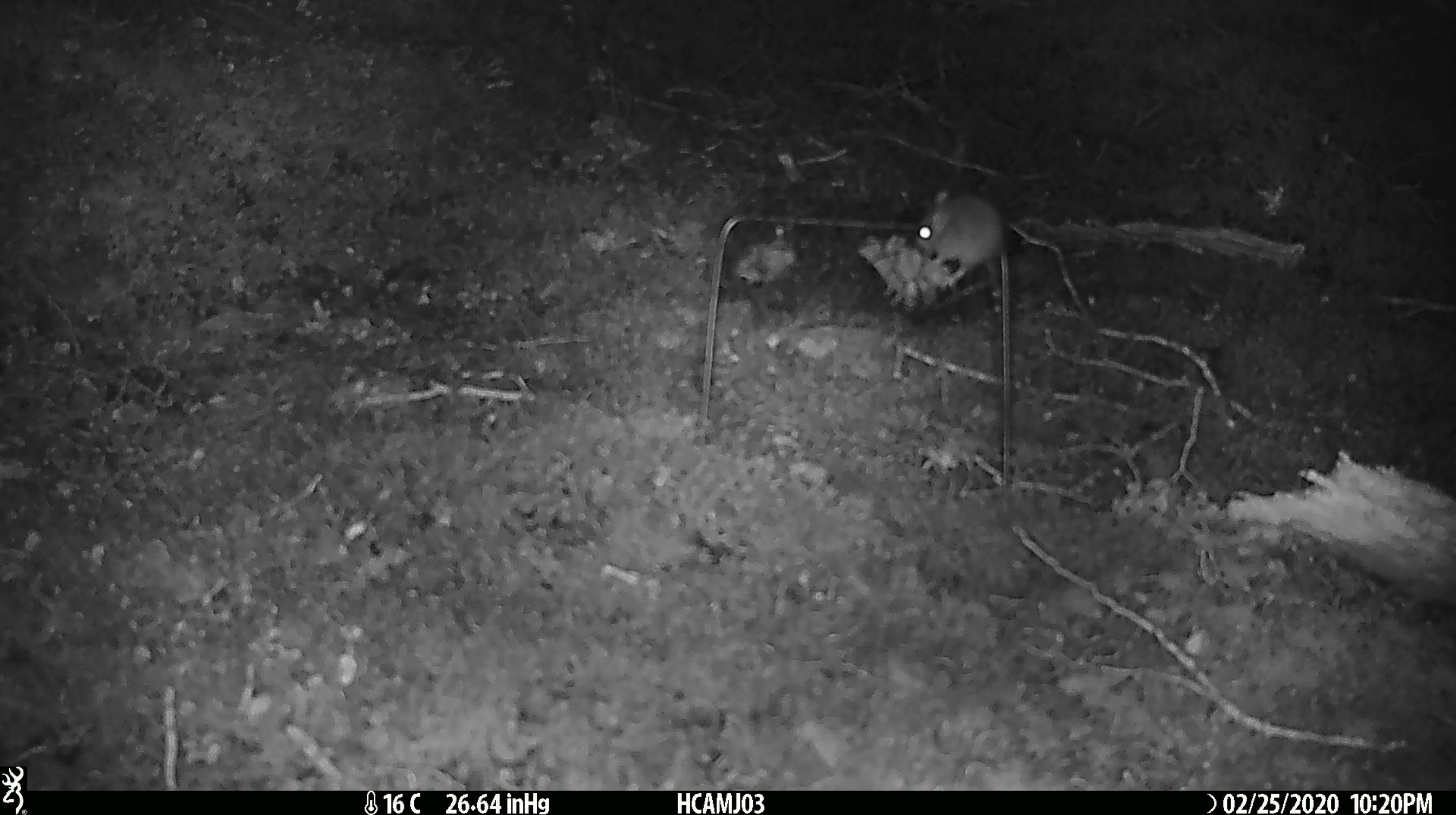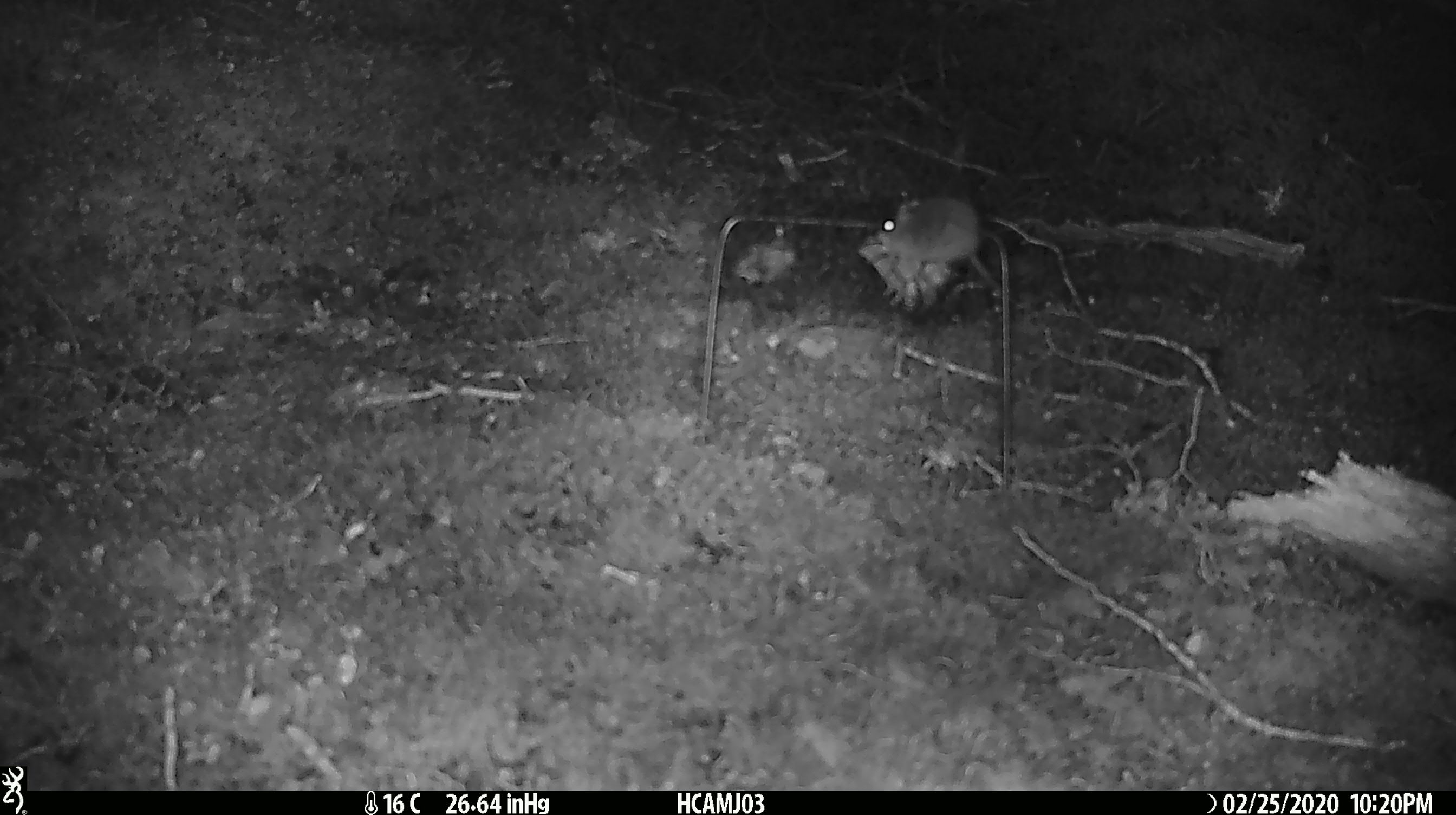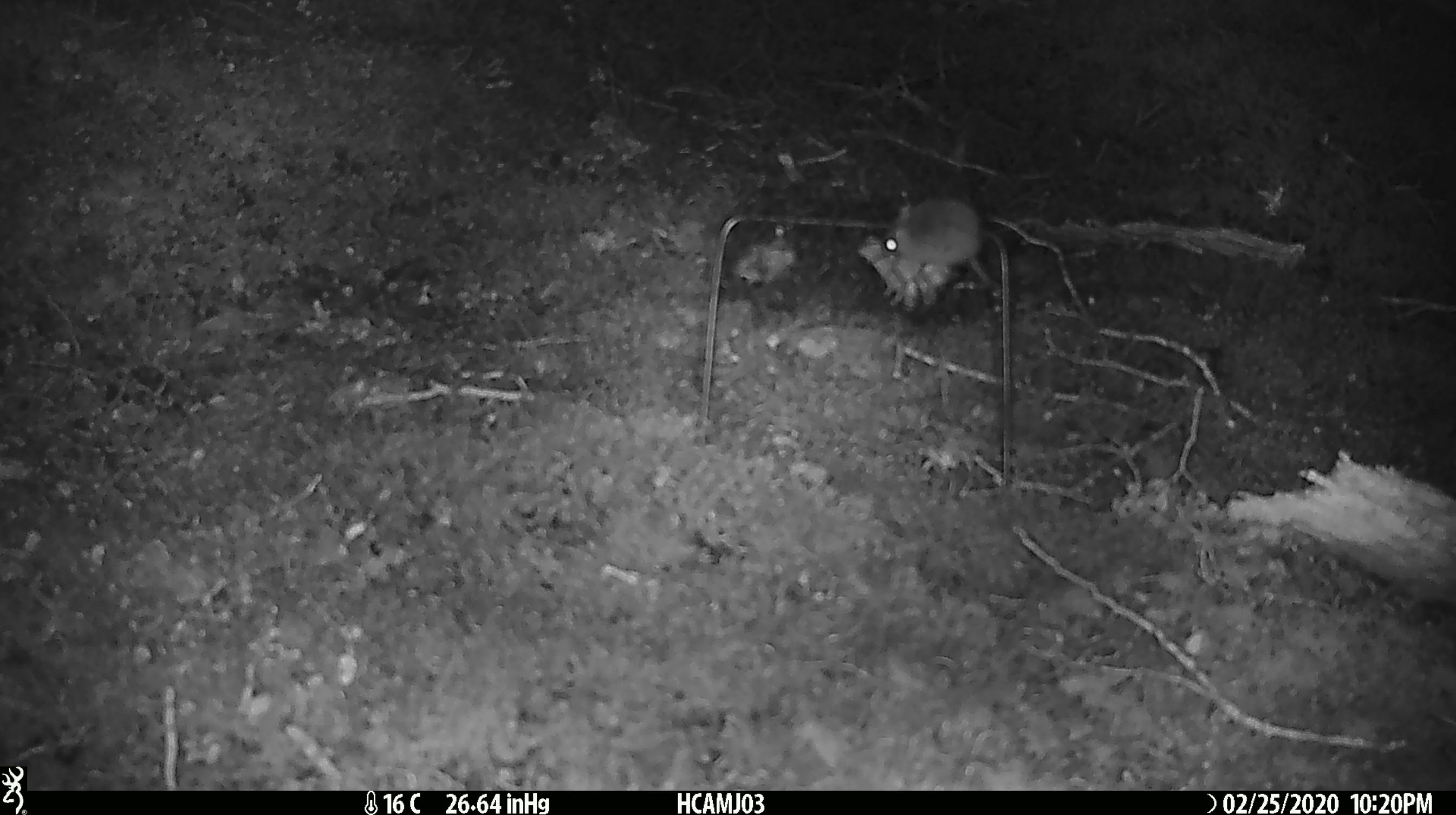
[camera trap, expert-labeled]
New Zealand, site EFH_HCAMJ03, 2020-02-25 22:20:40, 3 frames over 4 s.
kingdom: Animalia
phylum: Chordata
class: Mammalia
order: Rodentia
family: Muridae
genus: Mus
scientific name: Mus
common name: mouse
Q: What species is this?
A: Mouse (Mus).